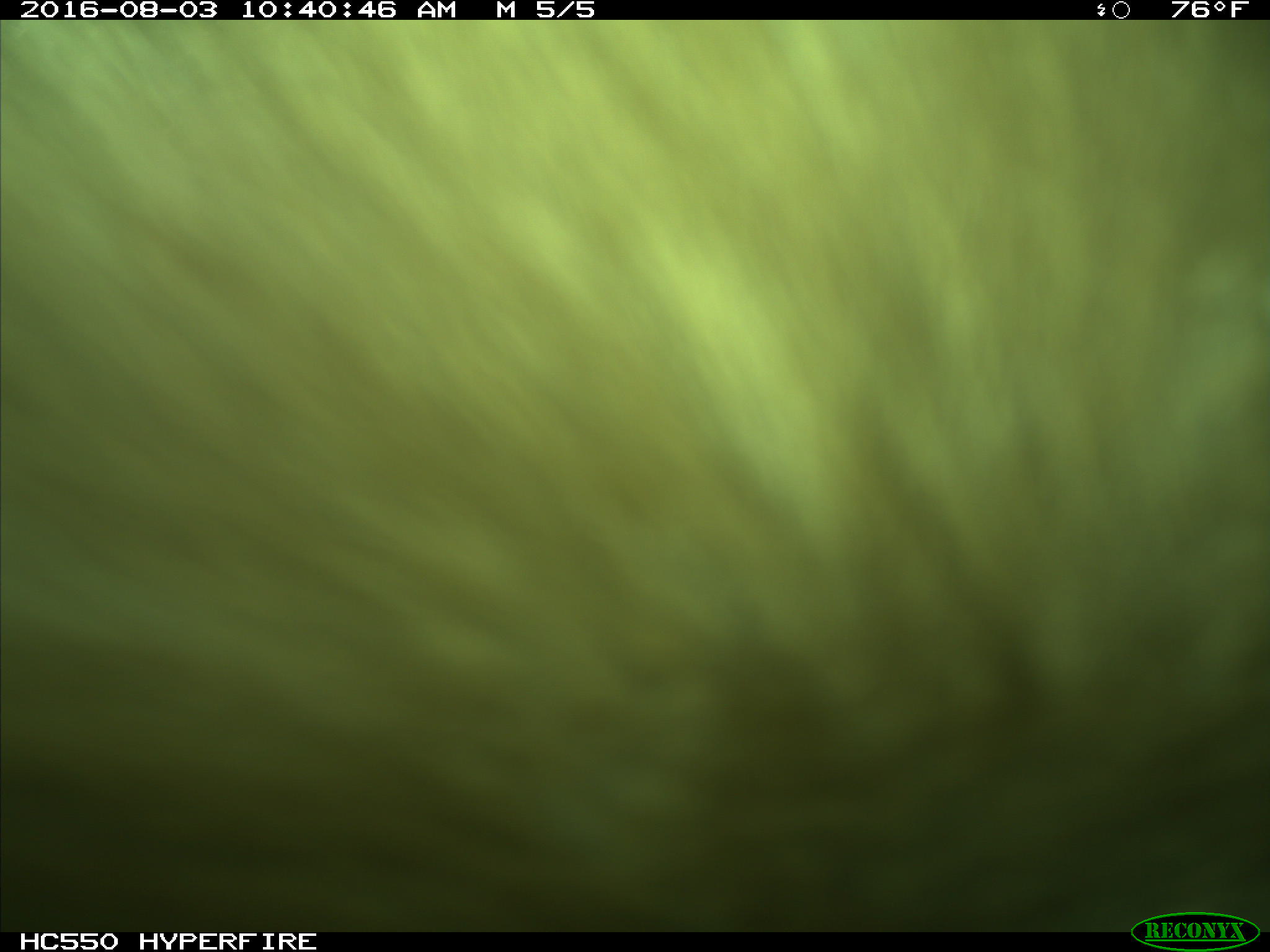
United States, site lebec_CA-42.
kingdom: Animalia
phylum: Chordata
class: Mammalia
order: Carnivora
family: Ursidae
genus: Ursus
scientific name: Ursus americanus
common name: american black bear